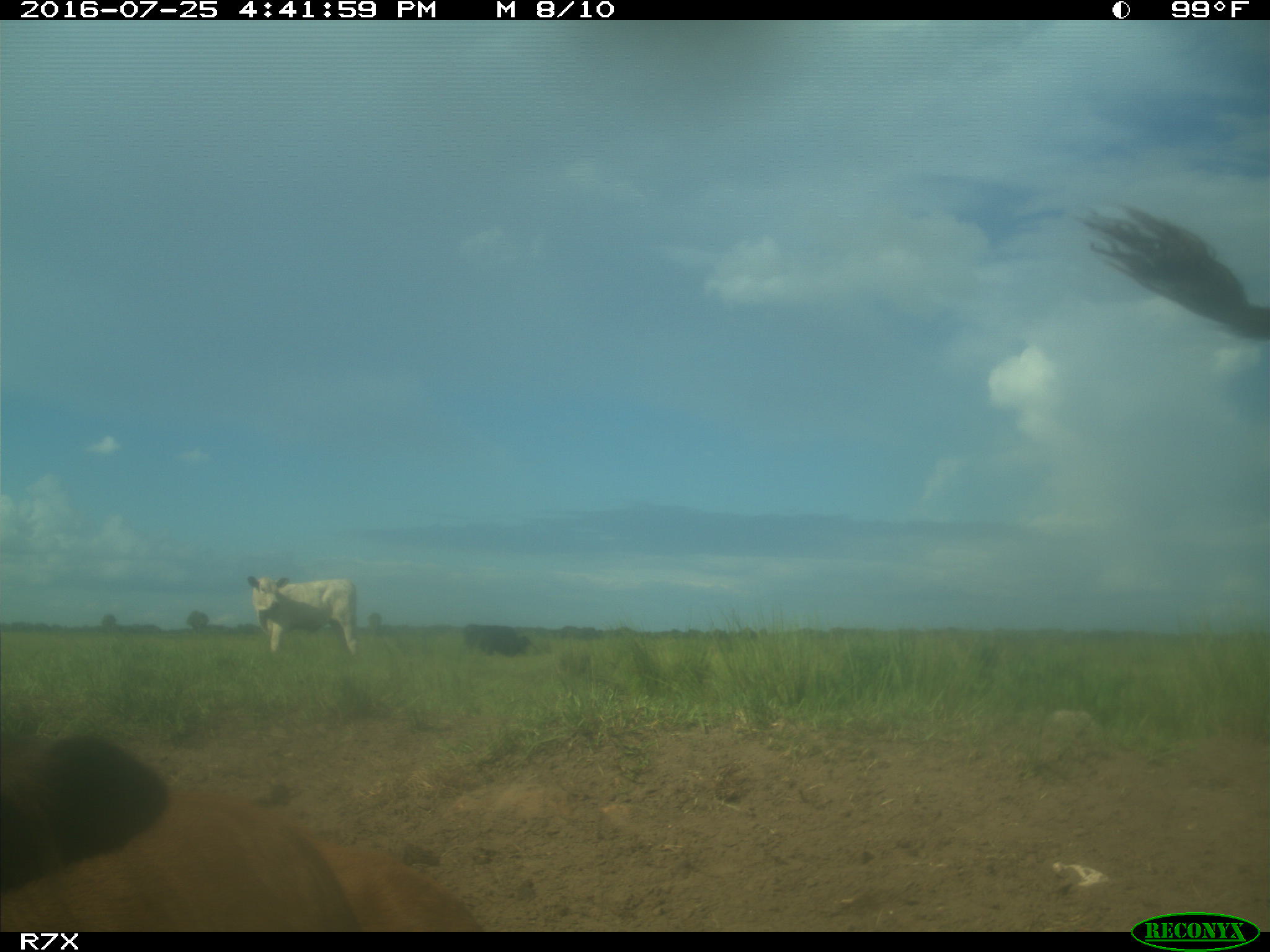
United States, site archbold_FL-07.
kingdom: Animalia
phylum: Chordata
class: Mammalia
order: Artiodactyla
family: Bovidae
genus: Bos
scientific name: Bos taurus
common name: domestic cow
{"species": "Bos taurus (domestic cow)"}